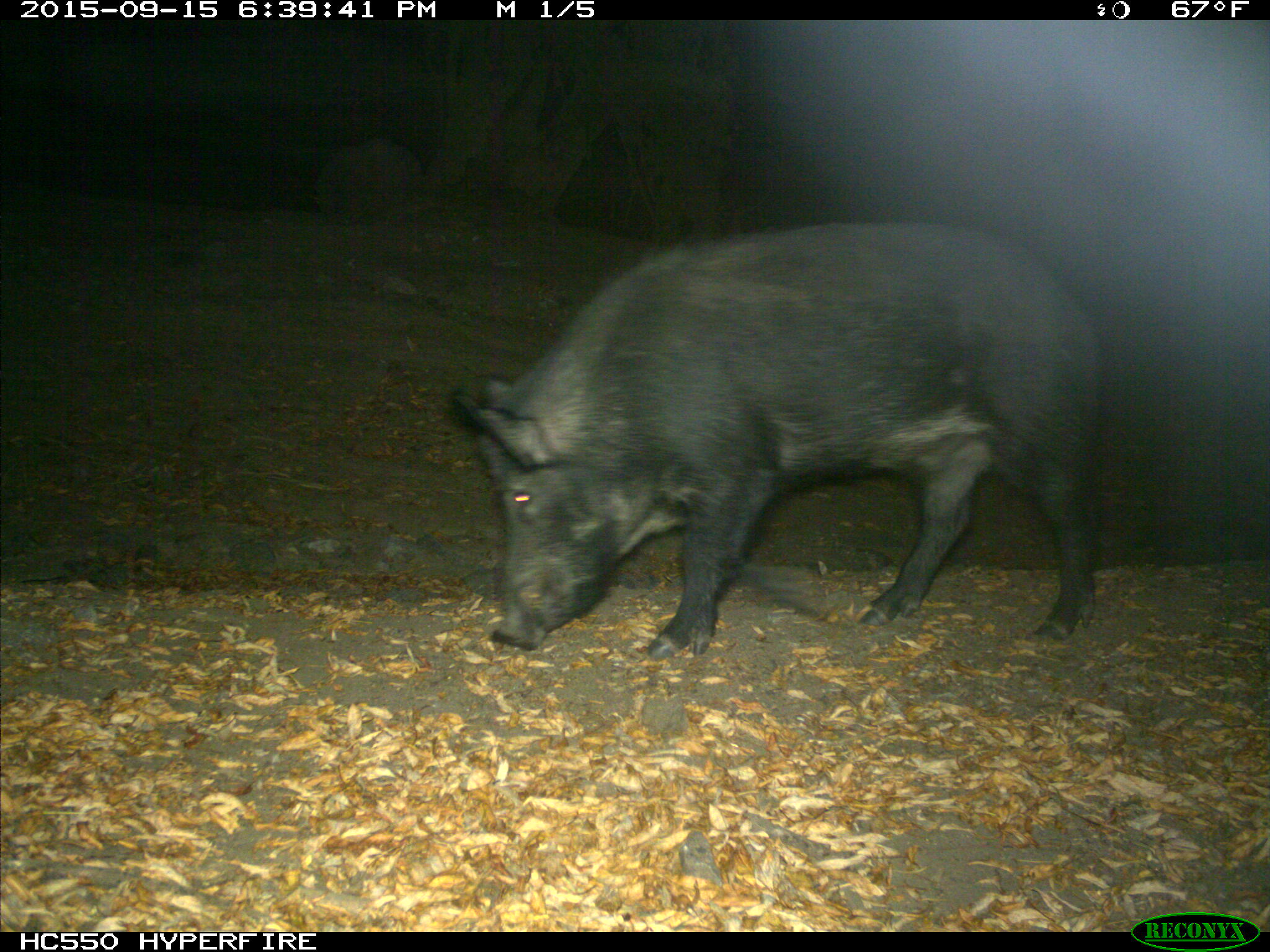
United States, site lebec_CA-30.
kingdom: Animalia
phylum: Chordata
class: Mammalia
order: Artiodactyla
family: Suidae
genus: Sus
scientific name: Sus scrofa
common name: wild boar